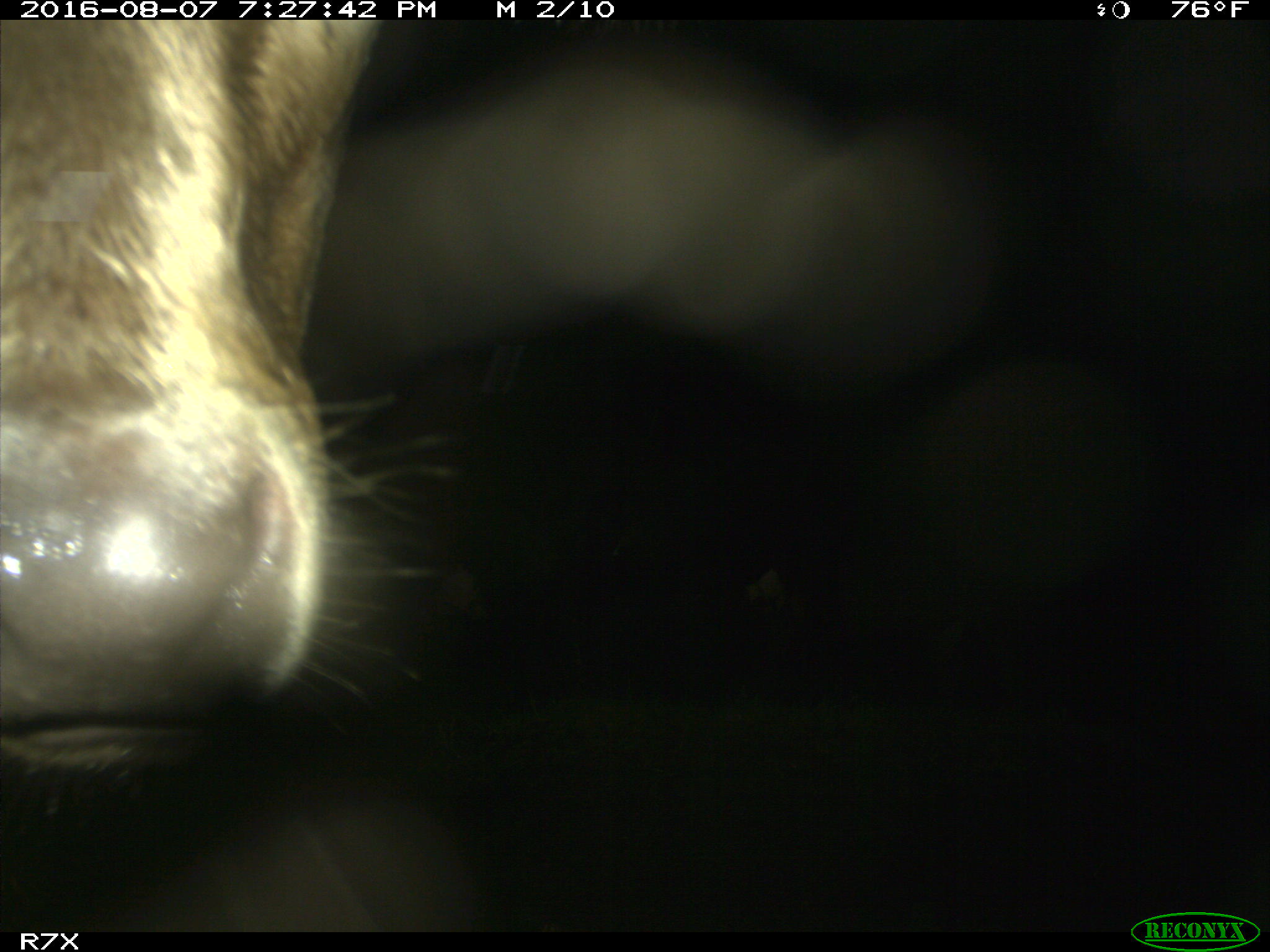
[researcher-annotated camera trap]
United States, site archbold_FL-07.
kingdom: Animalia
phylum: Chordata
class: Mammalia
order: Artiodactyla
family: Bovidae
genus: Bos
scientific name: Bos taurus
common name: domestic cow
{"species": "Bos taurus (domestic cow)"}